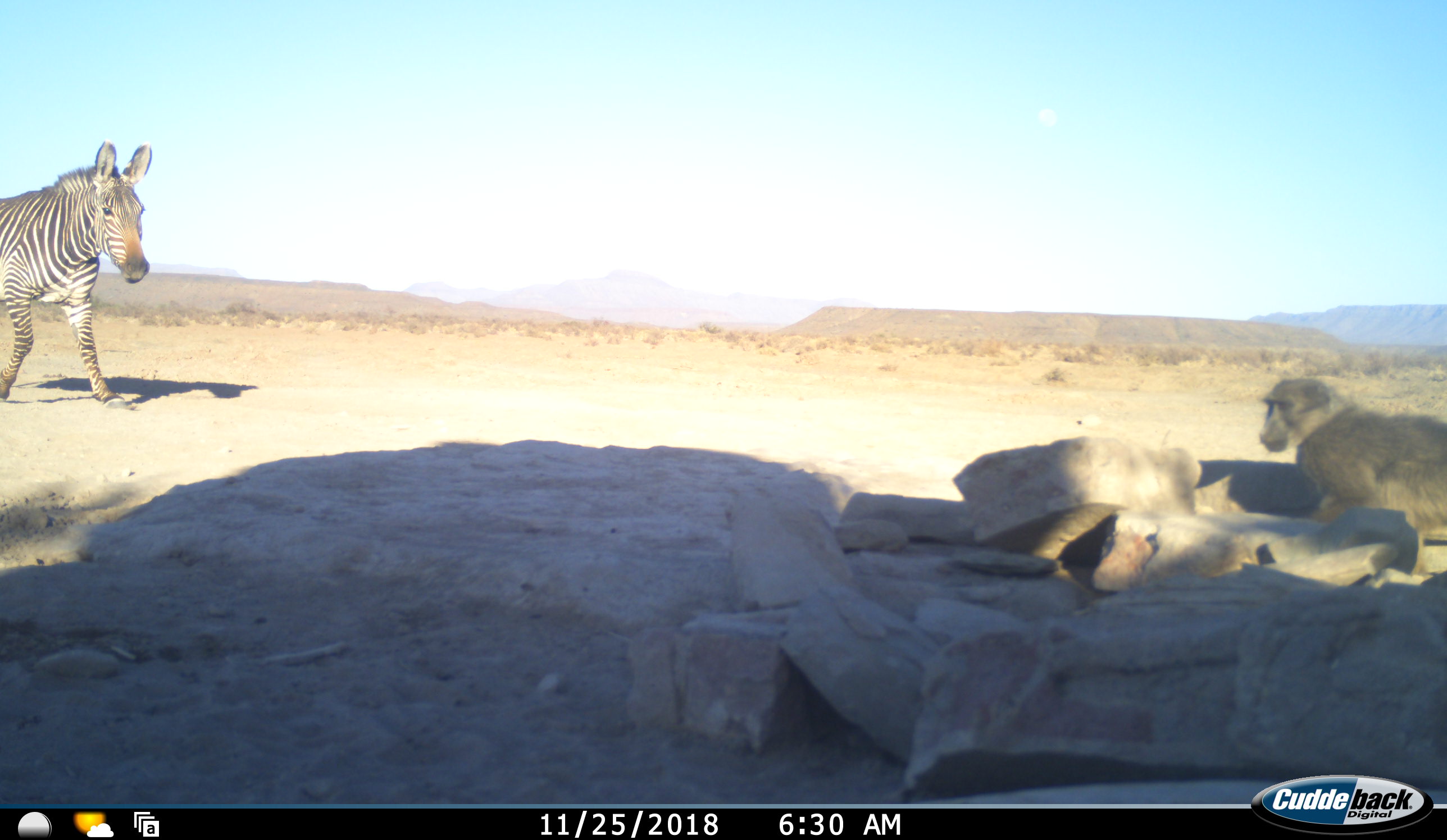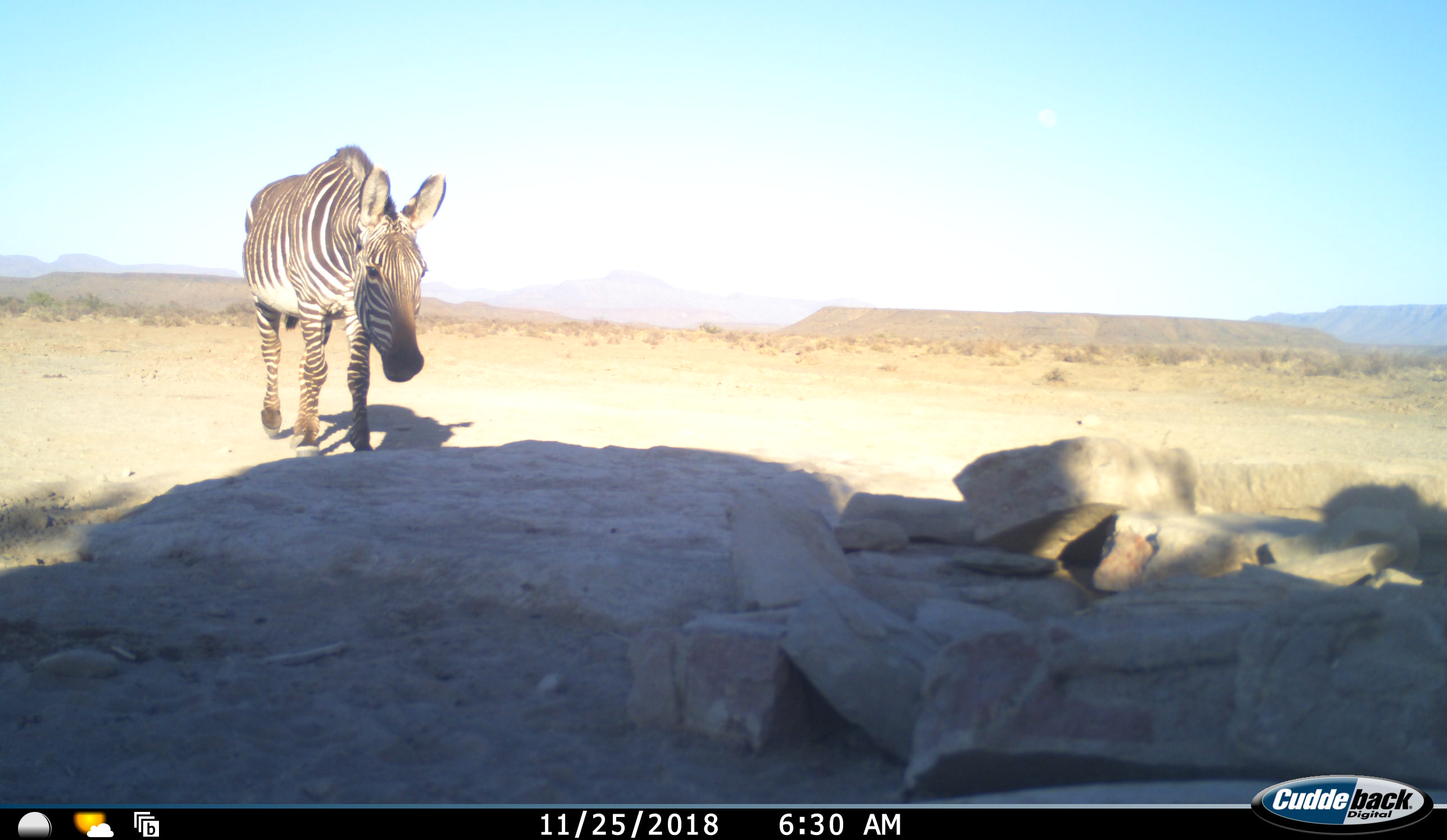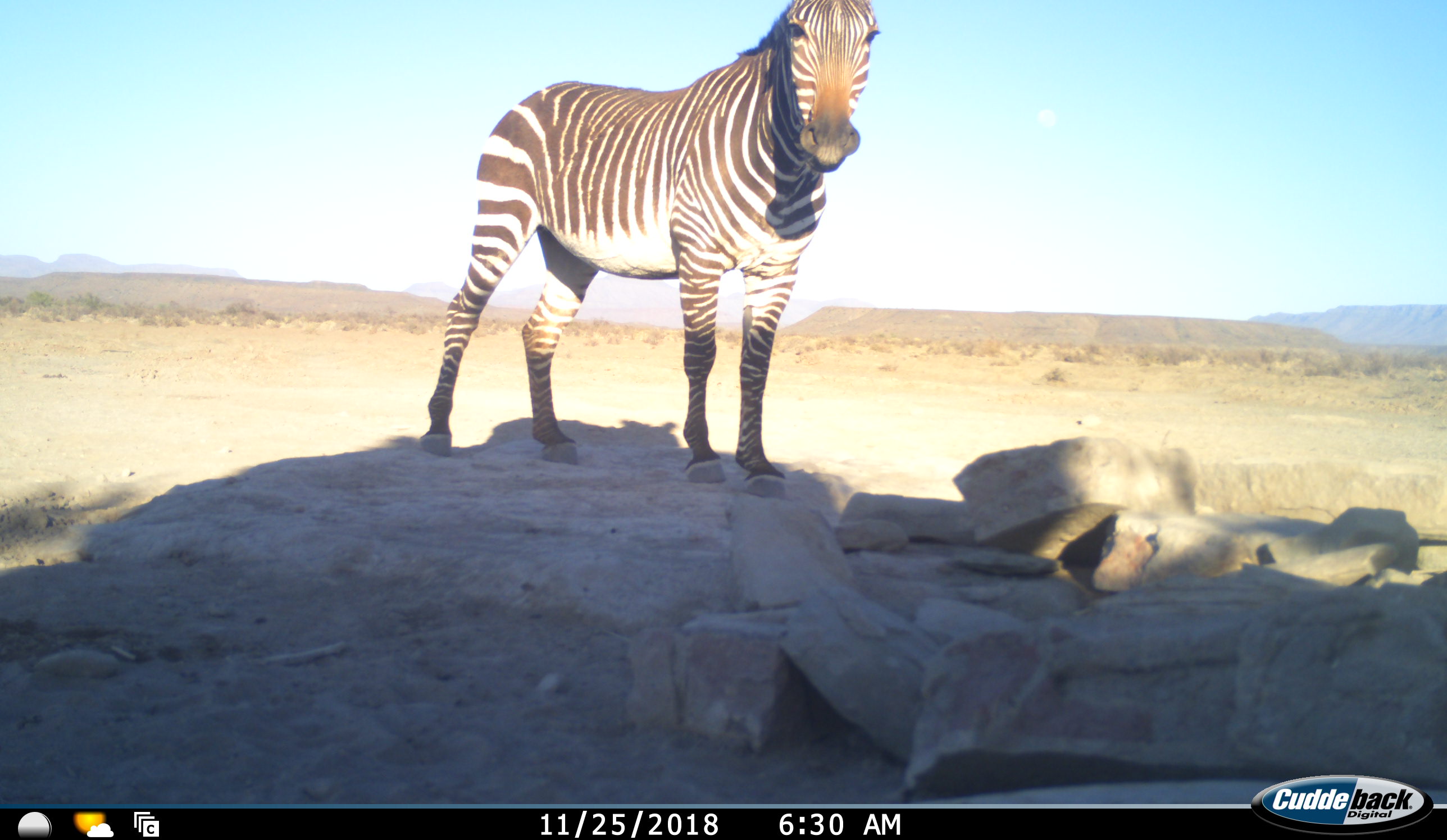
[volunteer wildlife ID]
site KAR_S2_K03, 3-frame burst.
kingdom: Animalia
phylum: Chordata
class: Mammalia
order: Primates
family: Cercopithecidae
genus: Papio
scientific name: Papio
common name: baboon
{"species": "baboon (Papio)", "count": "1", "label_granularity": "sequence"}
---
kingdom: Animalia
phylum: Chordata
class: Mammalia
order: Perissodactyla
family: Equidae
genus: Equus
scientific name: Equus zebra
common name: mountain zebra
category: zebramountain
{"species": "zebramountain (mountain zebra) (Equus zebra)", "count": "1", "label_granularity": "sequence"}